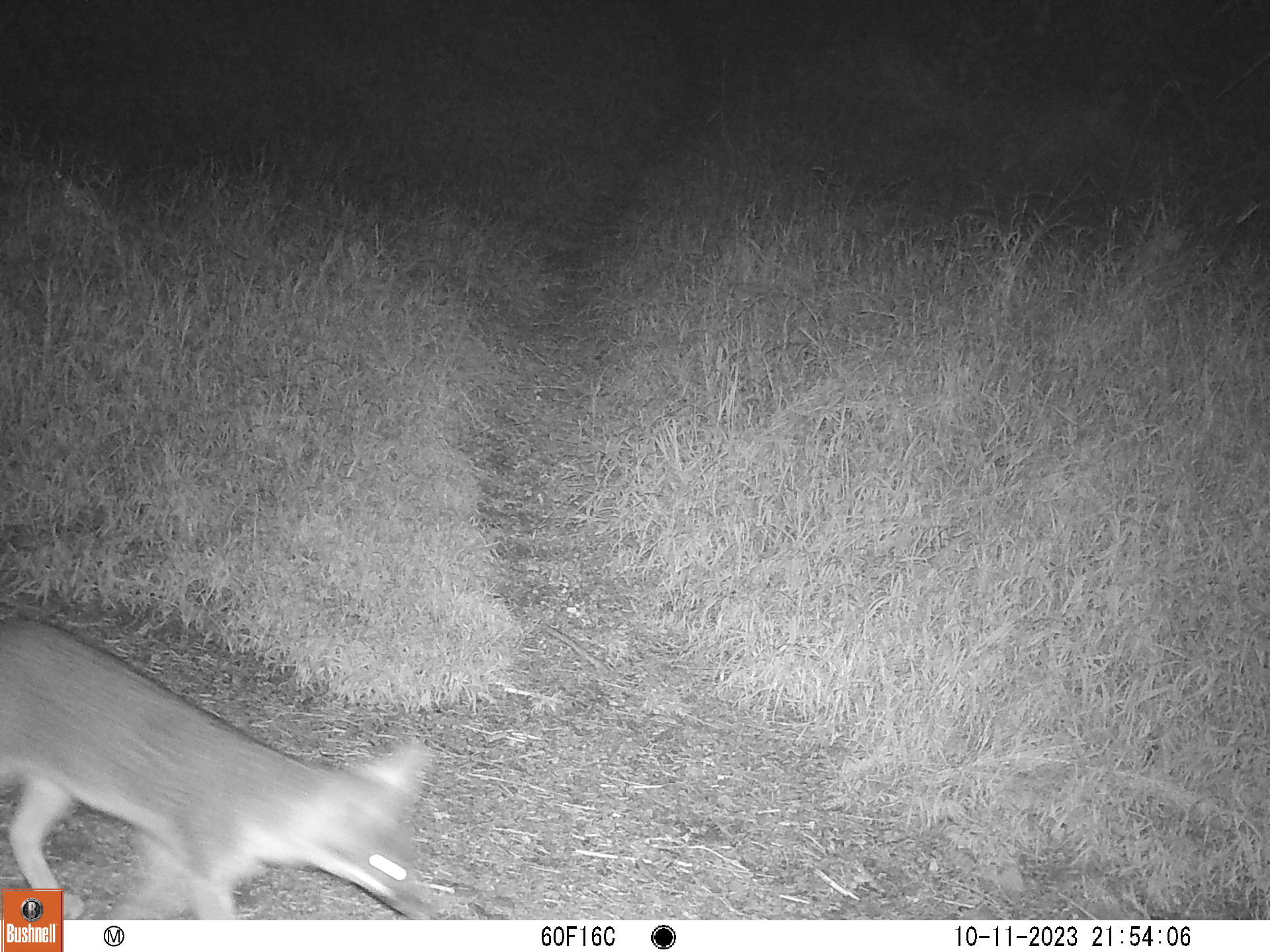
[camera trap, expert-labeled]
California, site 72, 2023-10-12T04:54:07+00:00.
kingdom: Animalia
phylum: Chordata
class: Mammalia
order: Carnivora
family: Canidae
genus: Urocyon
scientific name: Urocyon cinereoargenteus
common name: gray fox